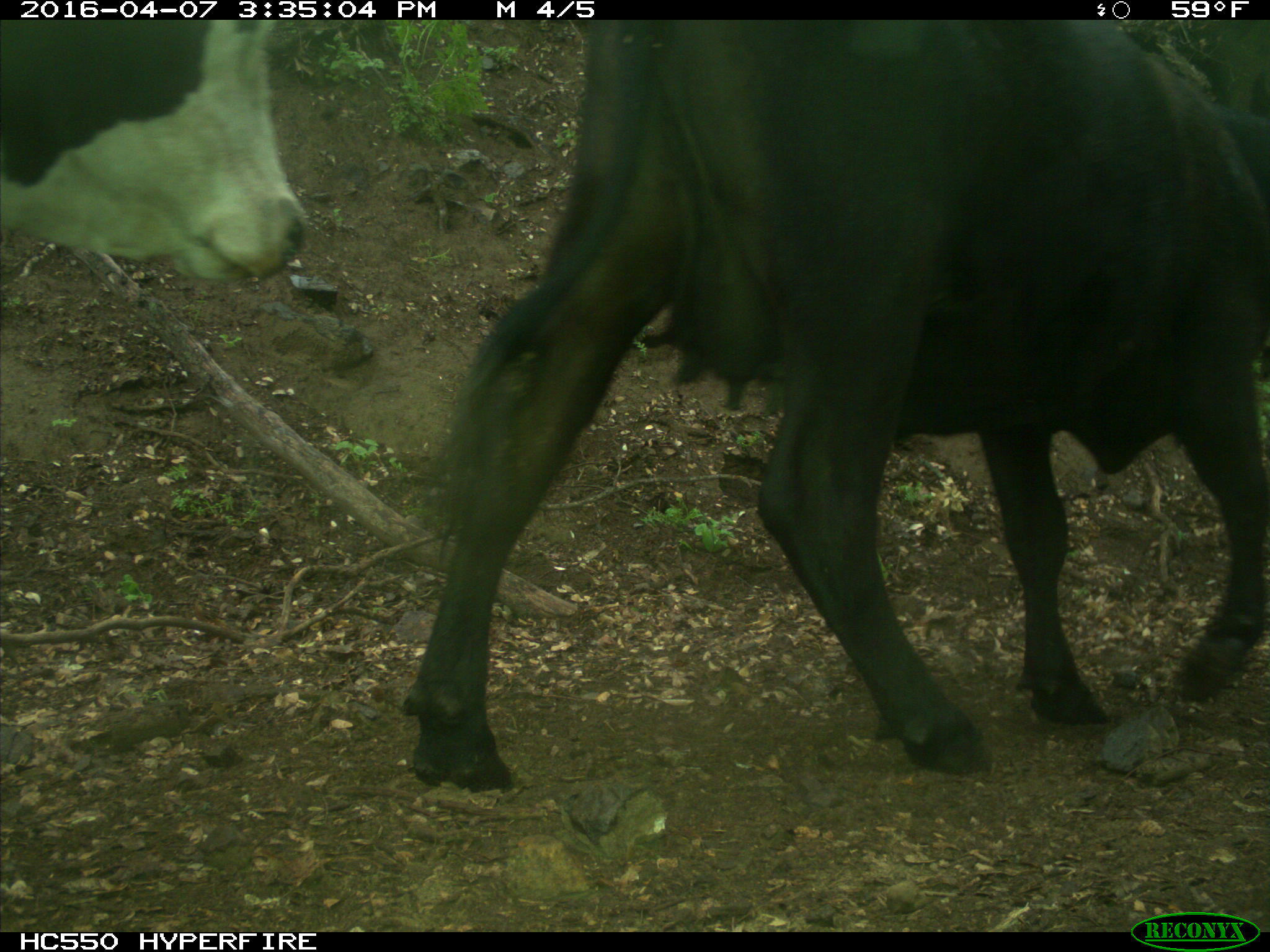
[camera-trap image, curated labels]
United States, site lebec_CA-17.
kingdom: Animalia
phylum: Chordata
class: Mammalia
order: Artiodactyla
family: Bovidae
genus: Bos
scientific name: Bos taurus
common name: domestic cow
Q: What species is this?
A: Bos taurus (domestic cow).